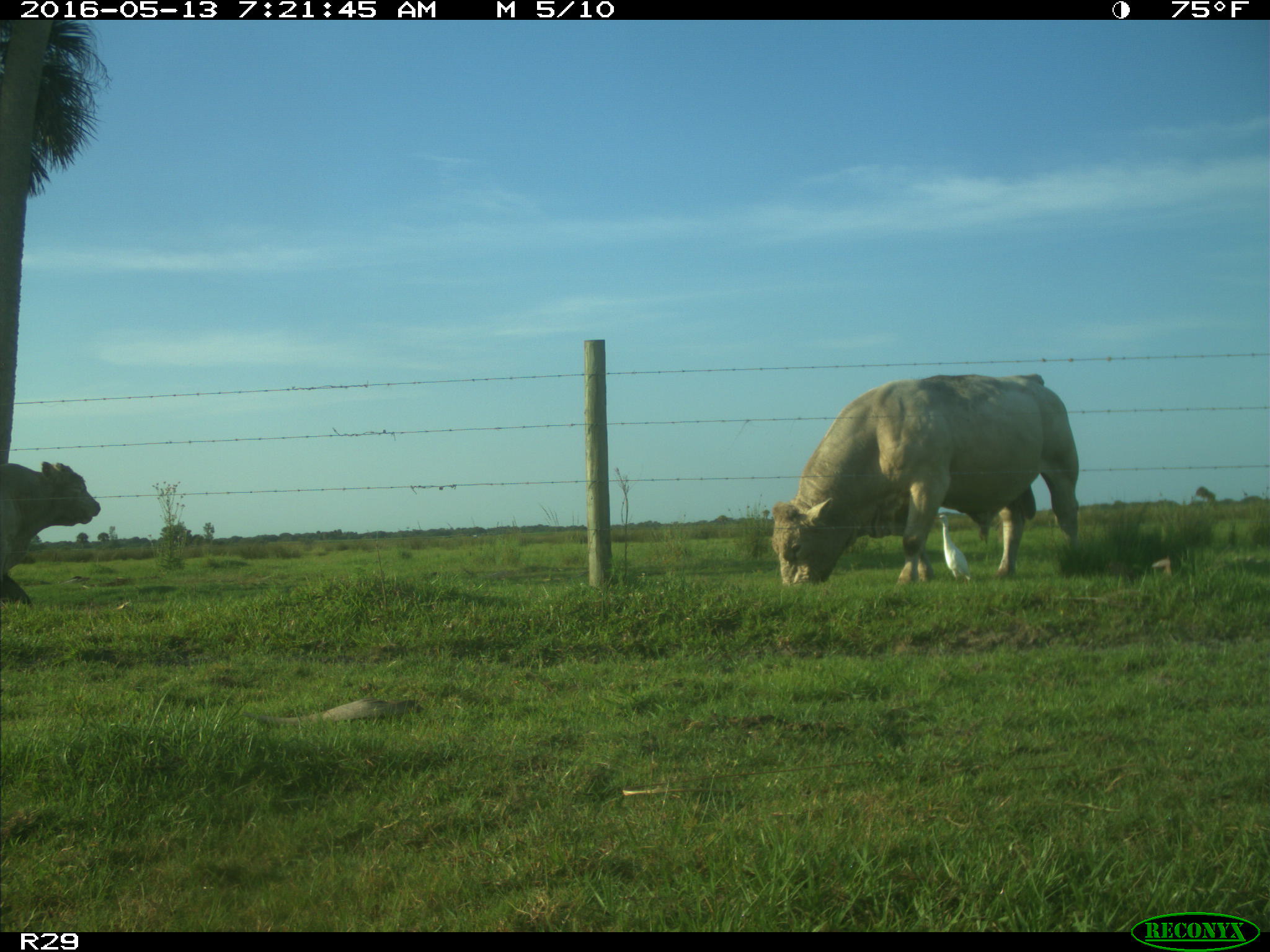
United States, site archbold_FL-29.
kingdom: Animalia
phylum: Chordata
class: Mammalia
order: Artiodactyla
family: Bovidae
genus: Bos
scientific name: Bos taurus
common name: domestic cow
Bos taurus (domestic cow).